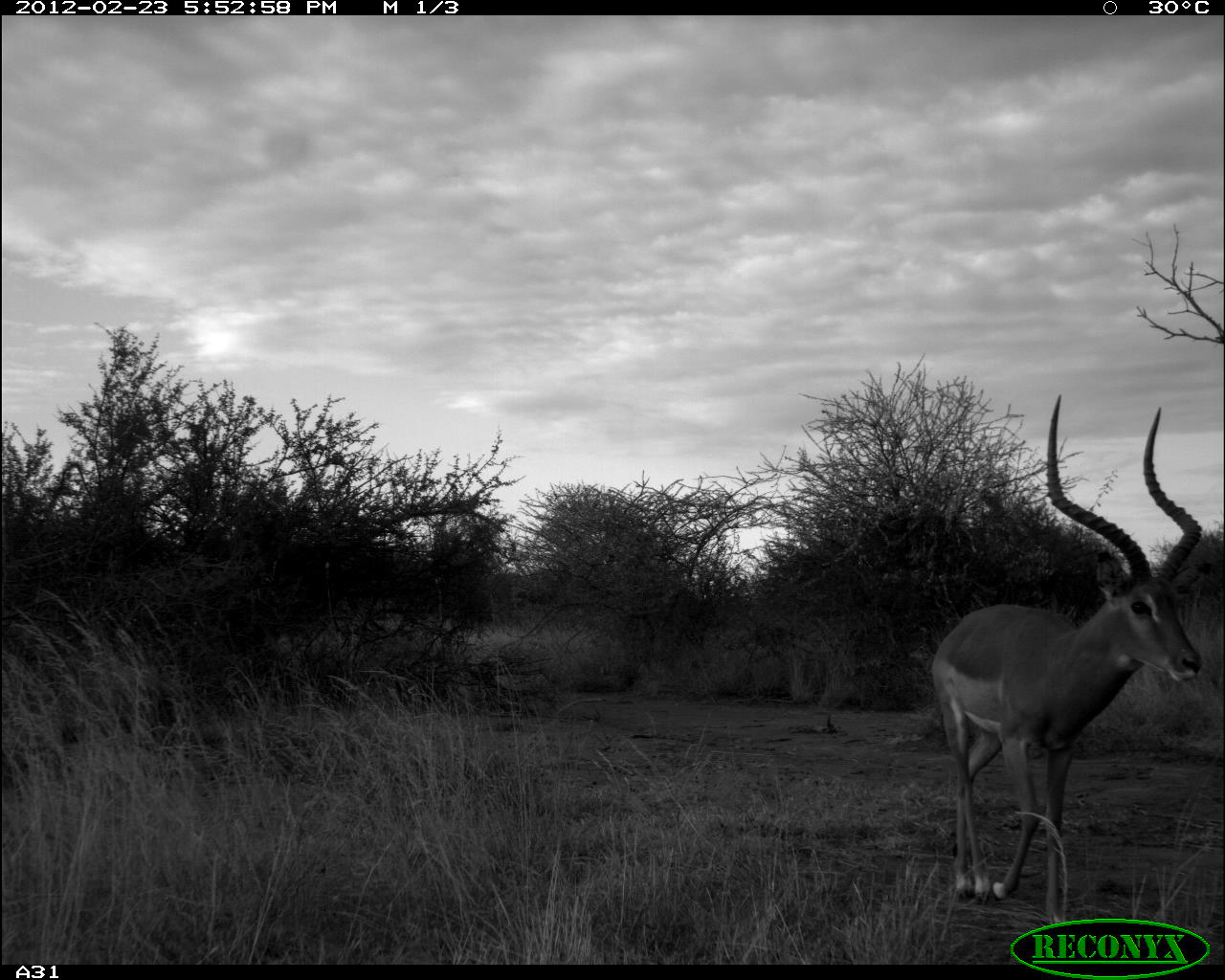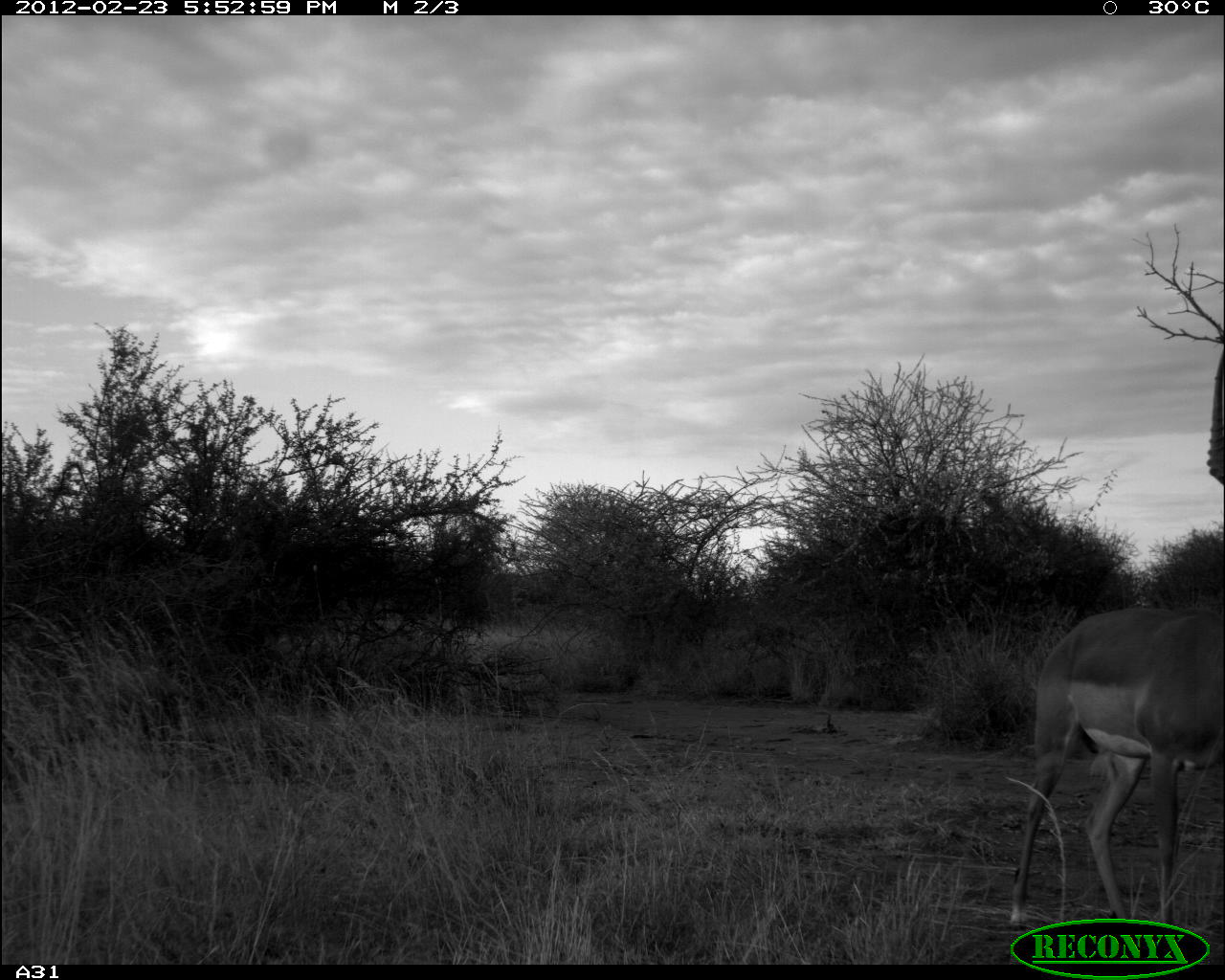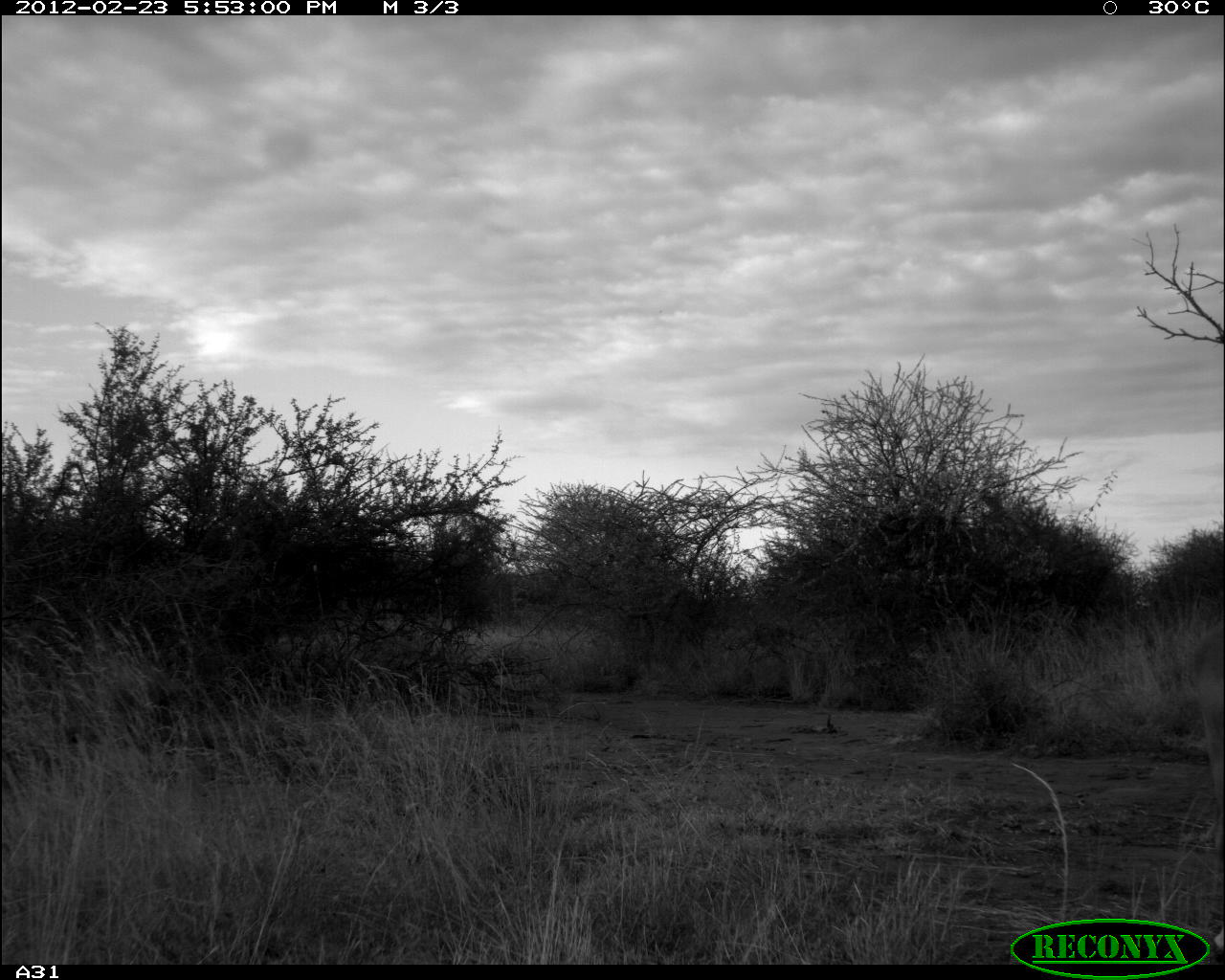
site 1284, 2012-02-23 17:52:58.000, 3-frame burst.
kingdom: Animalia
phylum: Chordata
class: Mammalia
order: Artiodactyla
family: Bovidae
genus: Aepyceros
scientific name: Aepyceros melampus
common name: impala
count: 1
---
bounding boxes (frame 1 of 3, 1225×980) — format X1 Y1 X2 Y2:
aepyceros melampus: 928 392 1205 924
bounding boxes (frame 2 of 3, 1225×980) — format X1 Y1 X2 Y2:
aepyceros melampus: 1008 343 1225 931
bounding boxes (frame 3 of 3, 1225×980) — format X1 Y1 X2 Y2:
aepyceros melampus: 1186 615 1225 963